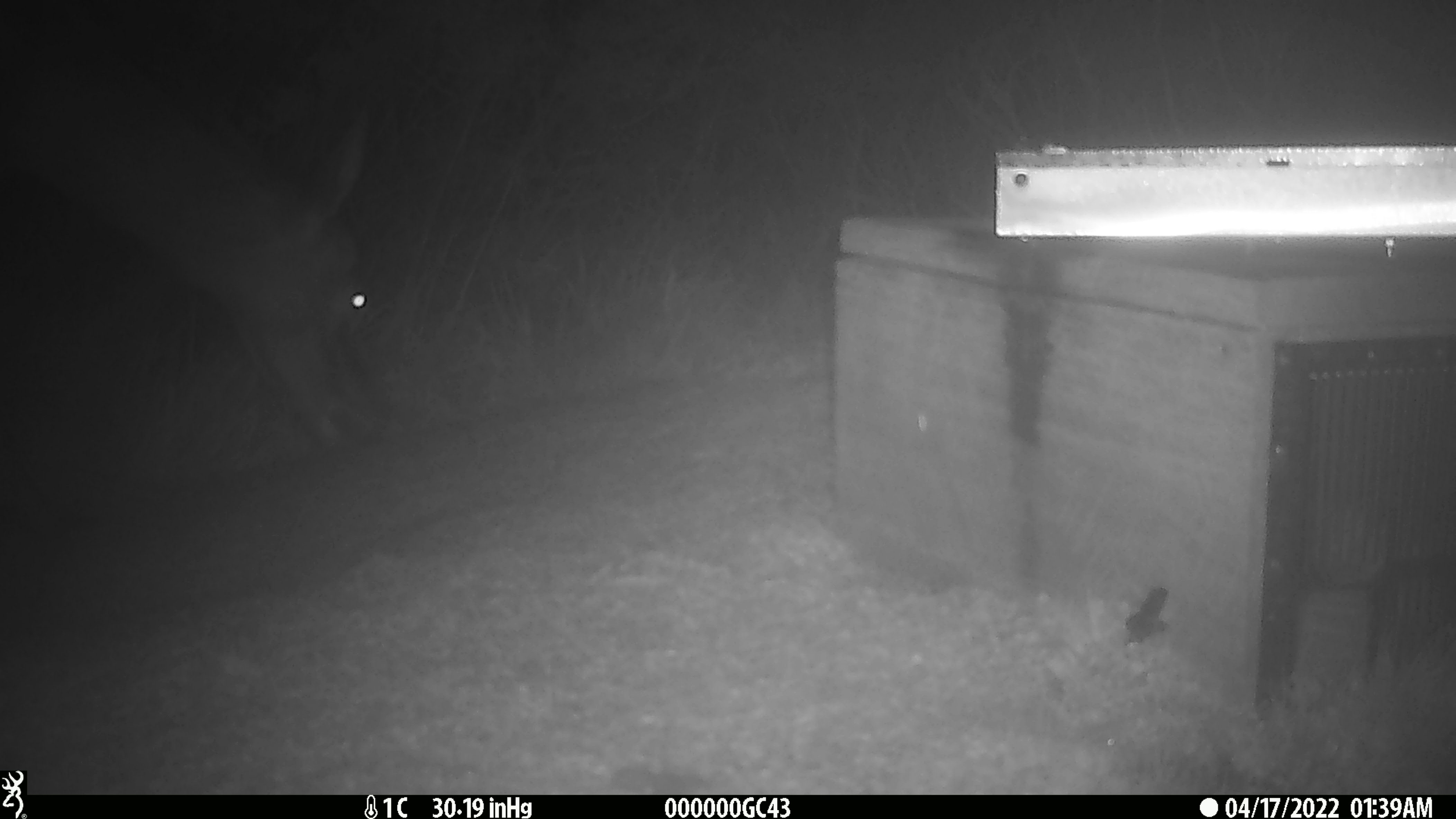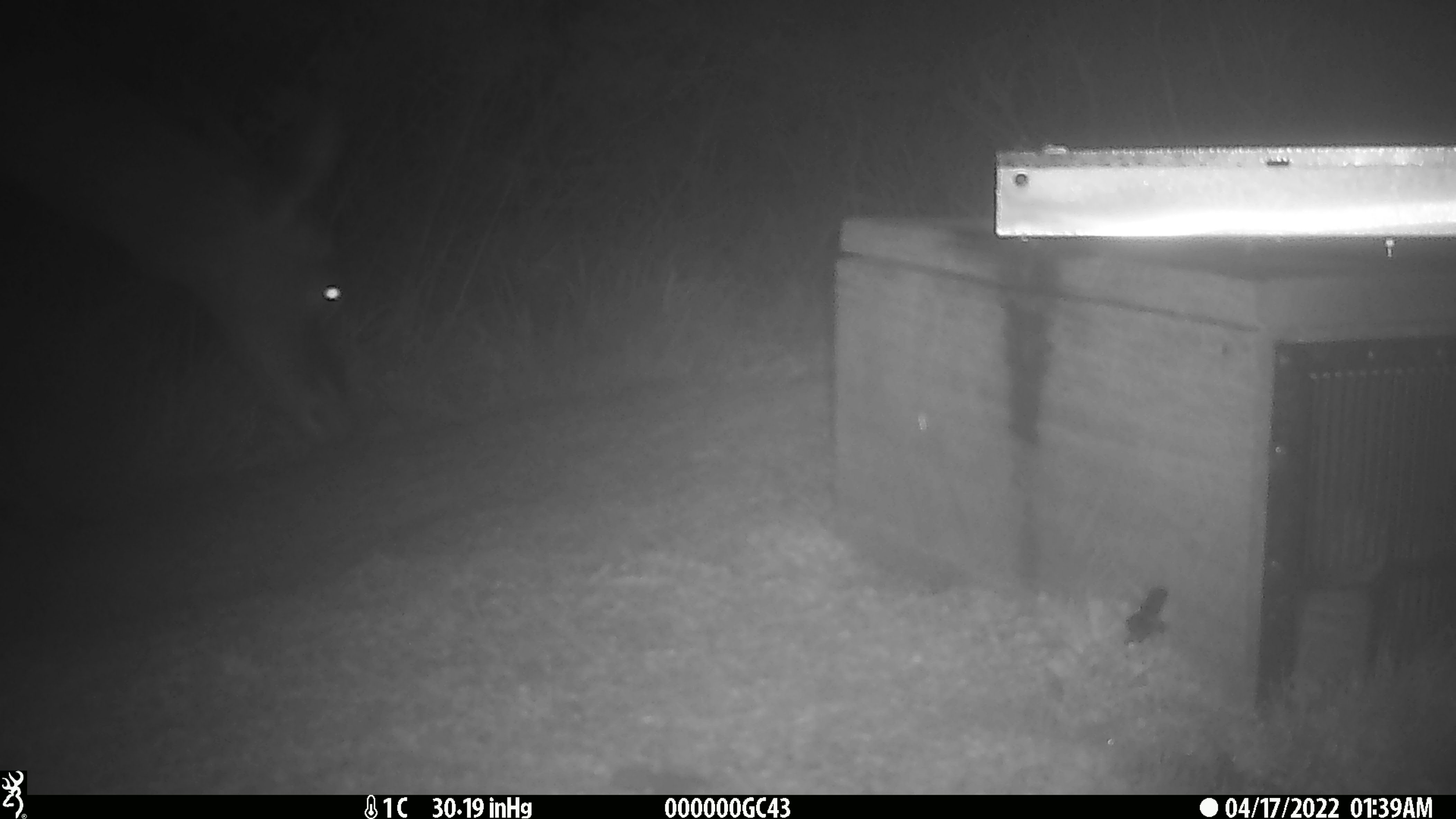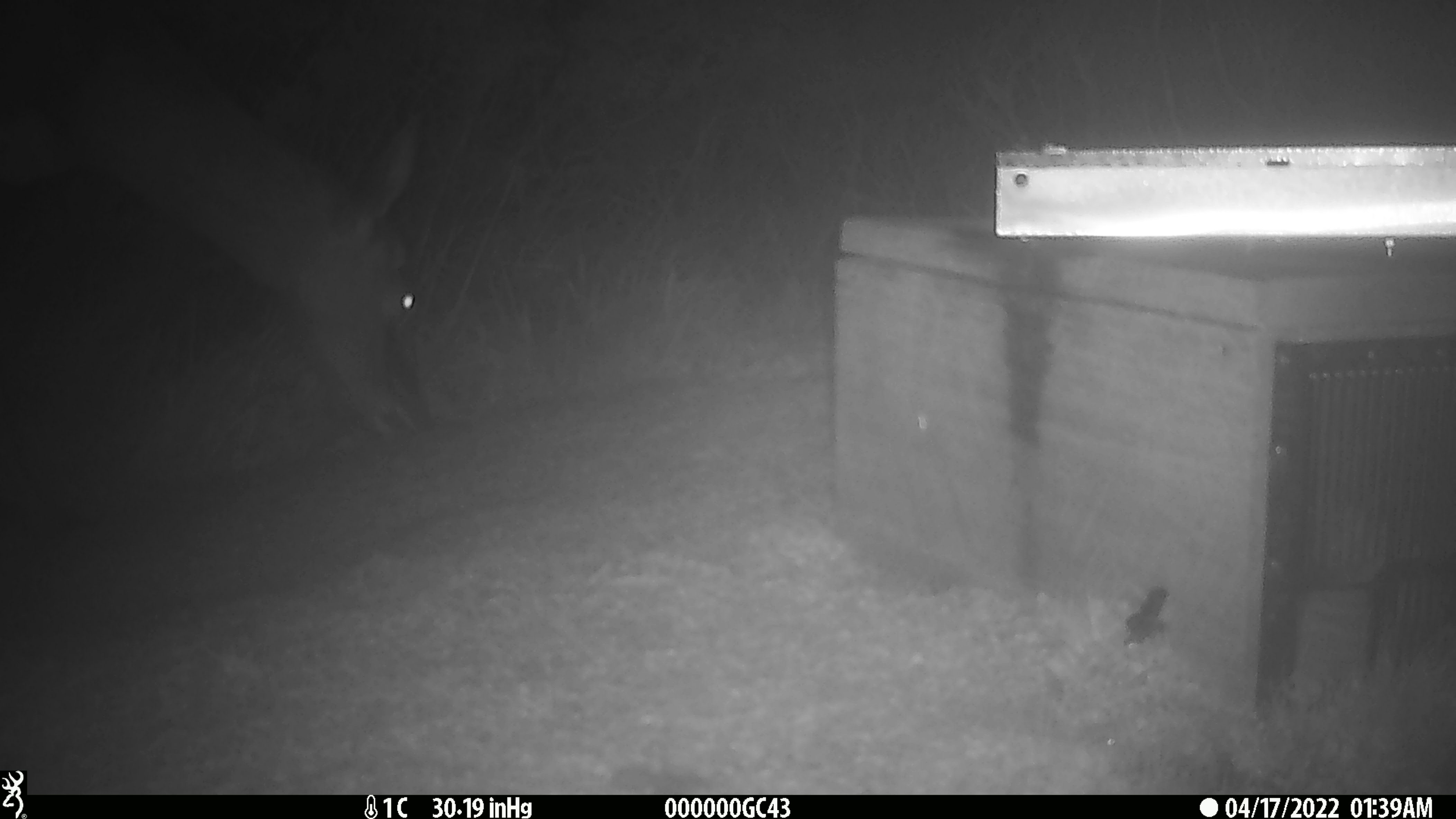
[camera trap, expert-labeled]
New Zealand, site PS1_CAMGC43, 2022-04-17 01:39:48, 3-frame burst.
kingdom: Animalia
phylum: Chordata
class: Mammalia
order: Artiodactyla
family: Cervidae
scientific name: Cervidae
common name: deer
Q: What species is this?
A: Deer (Cervidae).